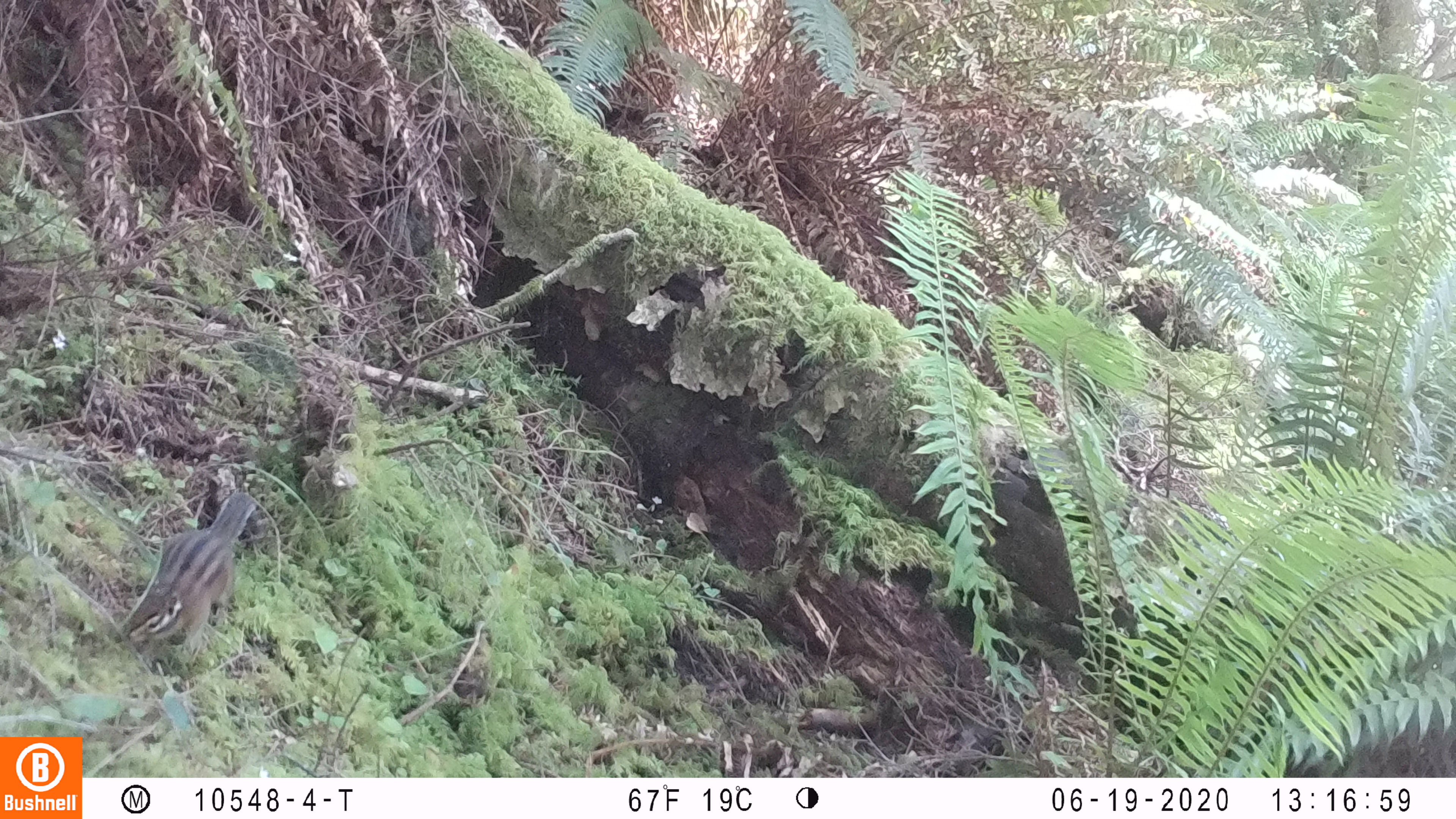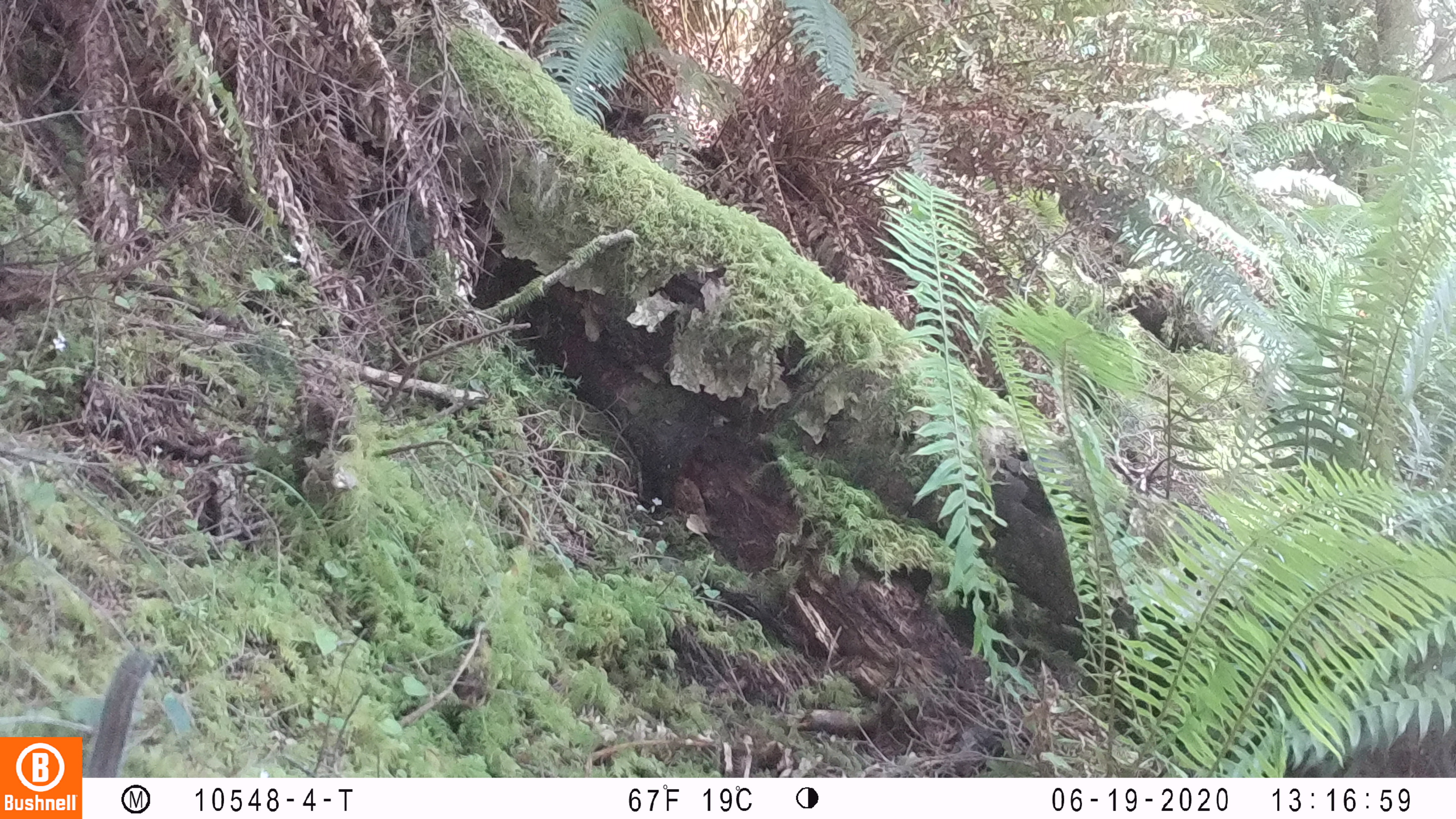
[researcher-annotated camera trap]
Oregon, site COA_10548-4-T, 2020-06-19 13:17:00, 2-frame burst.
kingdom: Animalia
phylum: Chordata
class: Mammalia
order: Rodentia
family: Sciuridae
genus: Neotamias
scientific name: Neotamias townsendii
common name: townsend's chipmunk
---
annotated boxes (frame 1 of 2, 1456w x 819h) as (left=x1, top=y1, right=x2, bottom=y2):
townsend's chipmunk: (left=119, top=484, right=259, bottom=651)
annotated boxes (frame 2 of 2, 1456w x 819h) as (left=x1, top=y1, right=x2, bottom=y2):
townsend's chipmunk: (left=86, top=643, right=156, bottom=772)